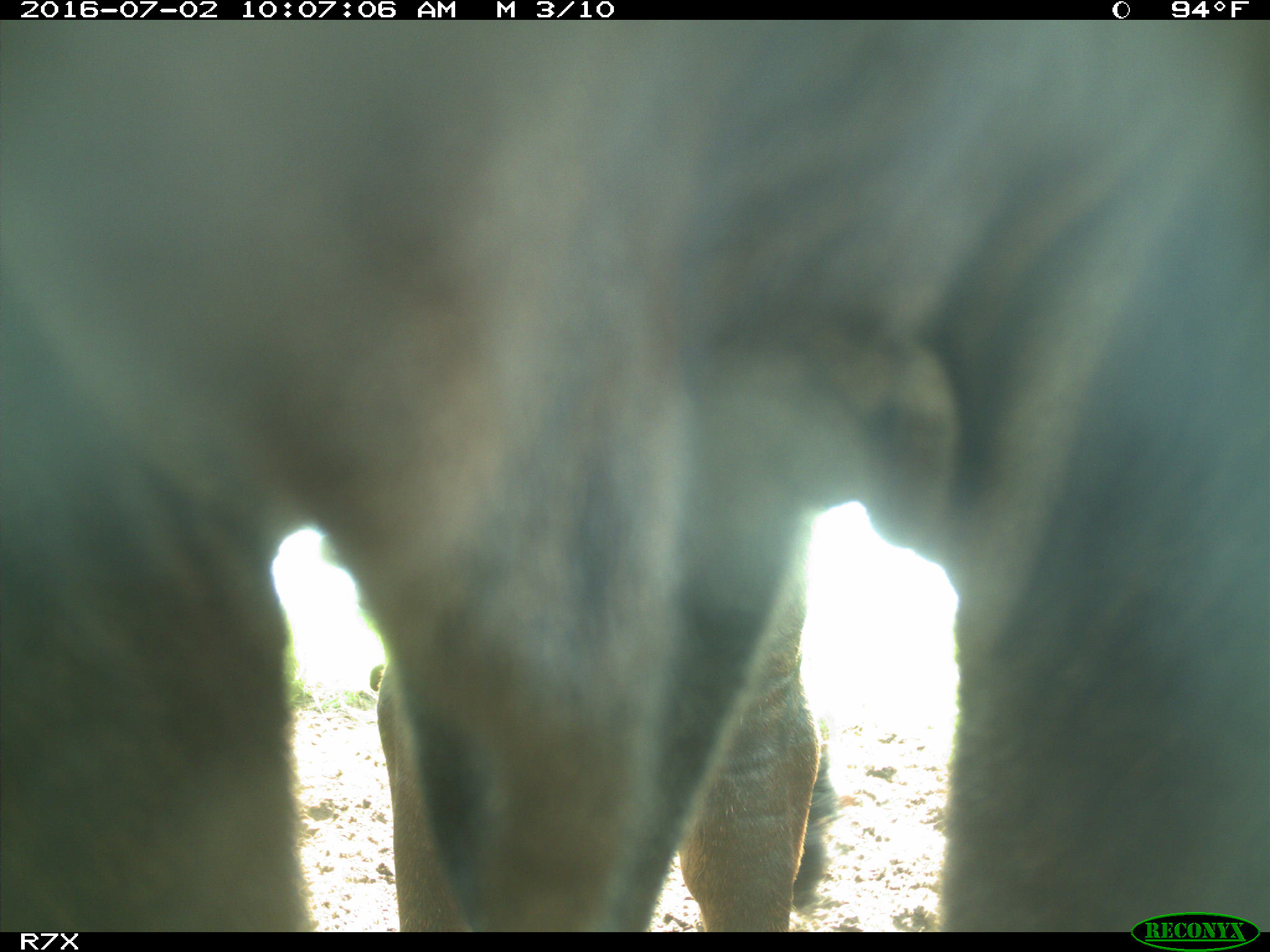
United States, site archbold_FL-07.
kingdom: Animalia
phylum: Chordata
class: Mammalia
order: Artiodactyla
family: Bovidae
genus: Bos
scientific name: Bos taurus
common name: domestic cow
Bos taurus (domestic cow).